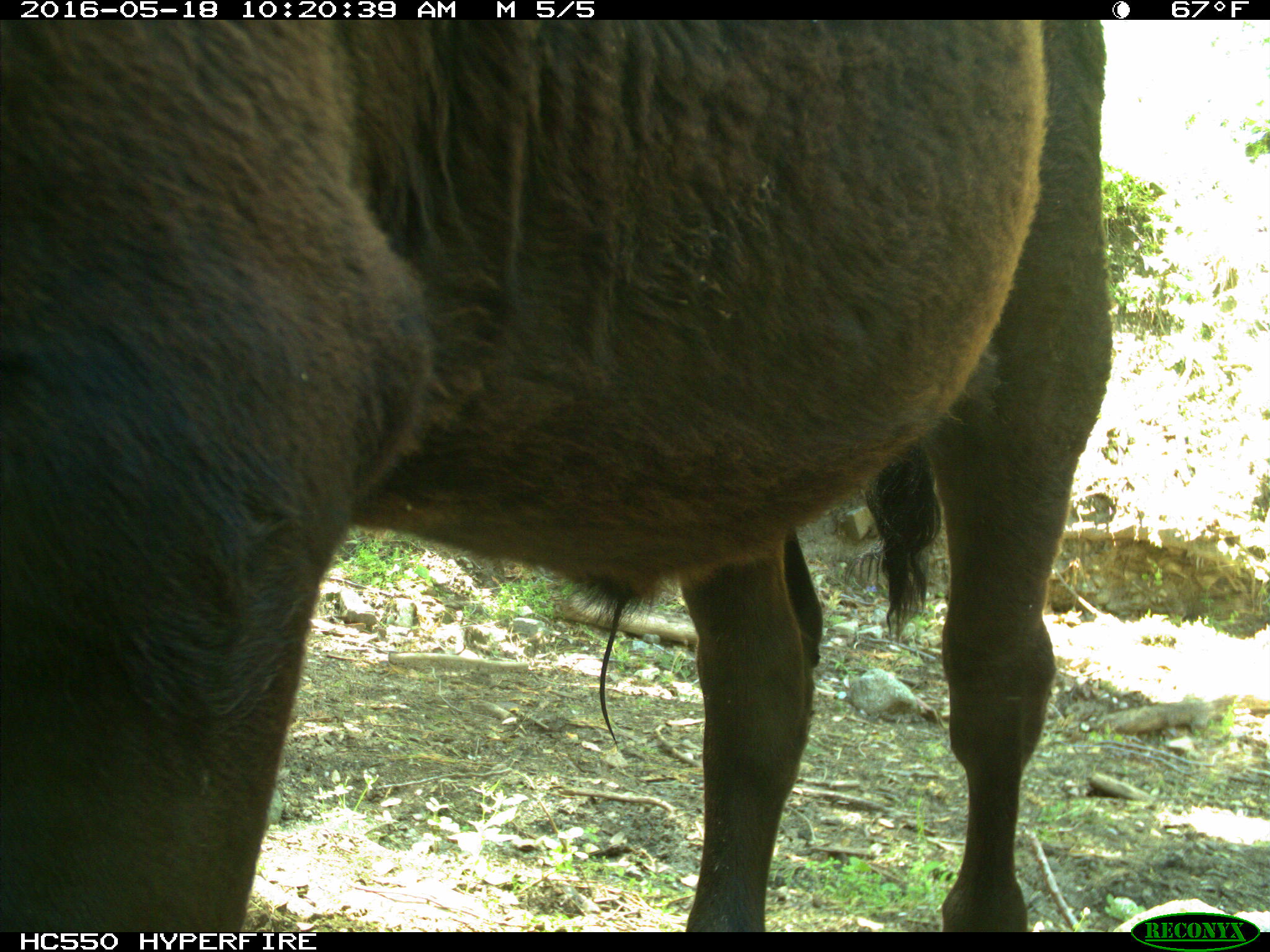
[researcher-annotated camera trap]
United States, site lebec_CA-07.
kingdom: Animalia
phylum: Chordata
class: Mammalia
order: Artiodactyla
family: Bovidae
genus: Bos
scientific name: Bos taurus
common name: domestic cow